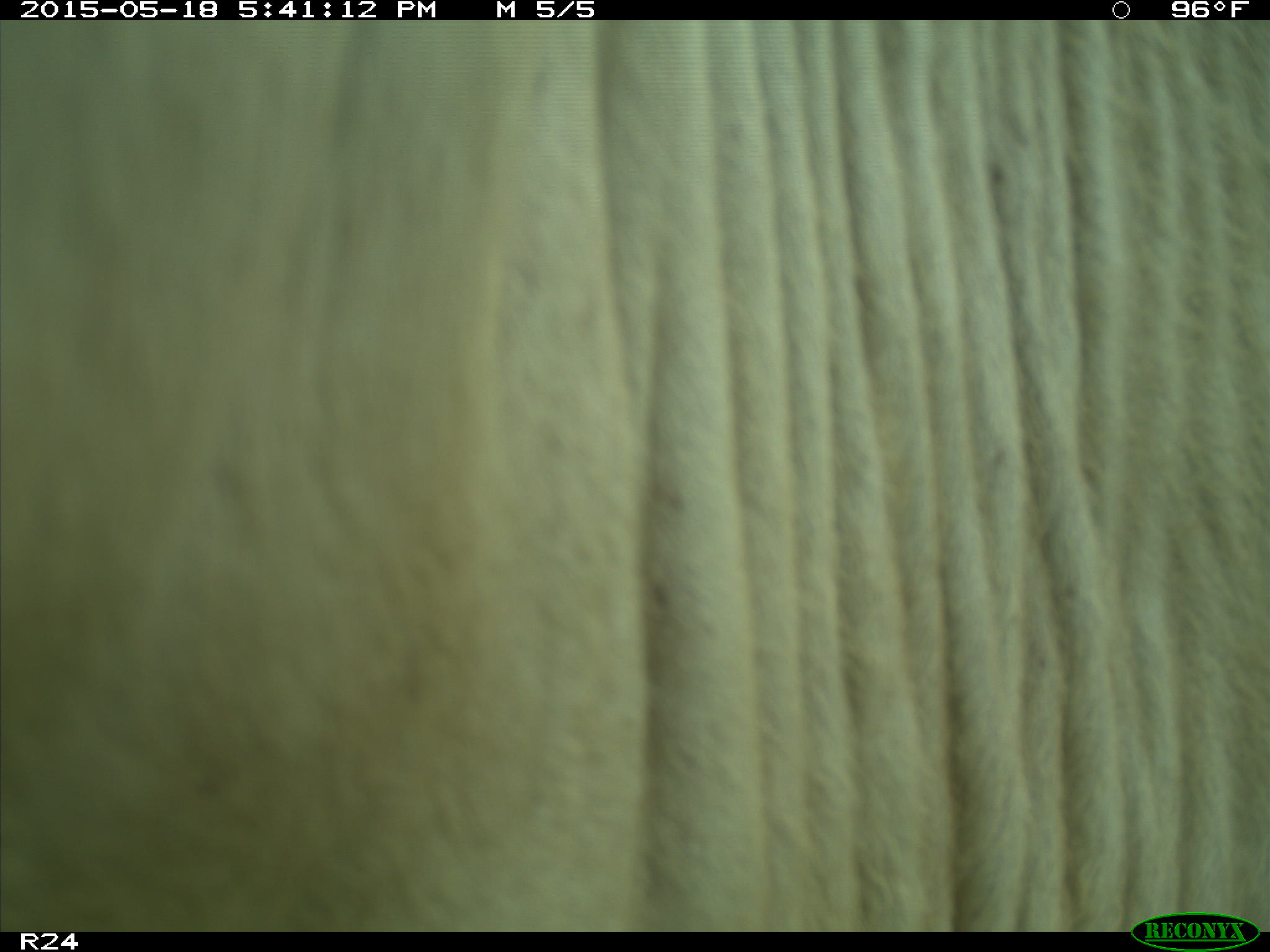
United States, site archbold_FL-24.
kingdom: Animalia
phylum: Chordata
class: Mammalia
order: Artiodactyla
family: Bovidae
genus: Bos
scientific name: Bos taurus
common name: domestic cow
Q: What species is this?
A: Bos taurus (domestic cow).